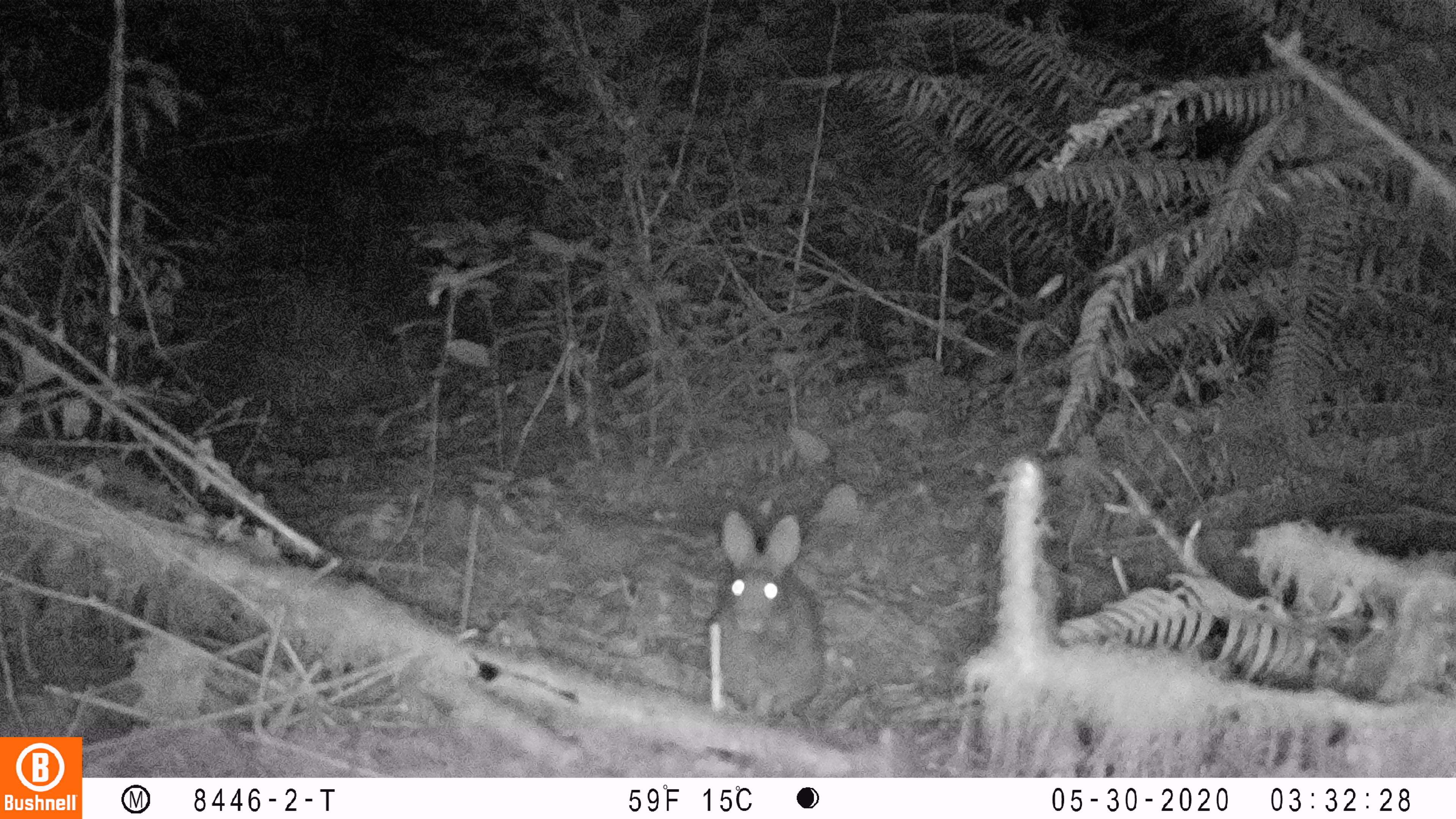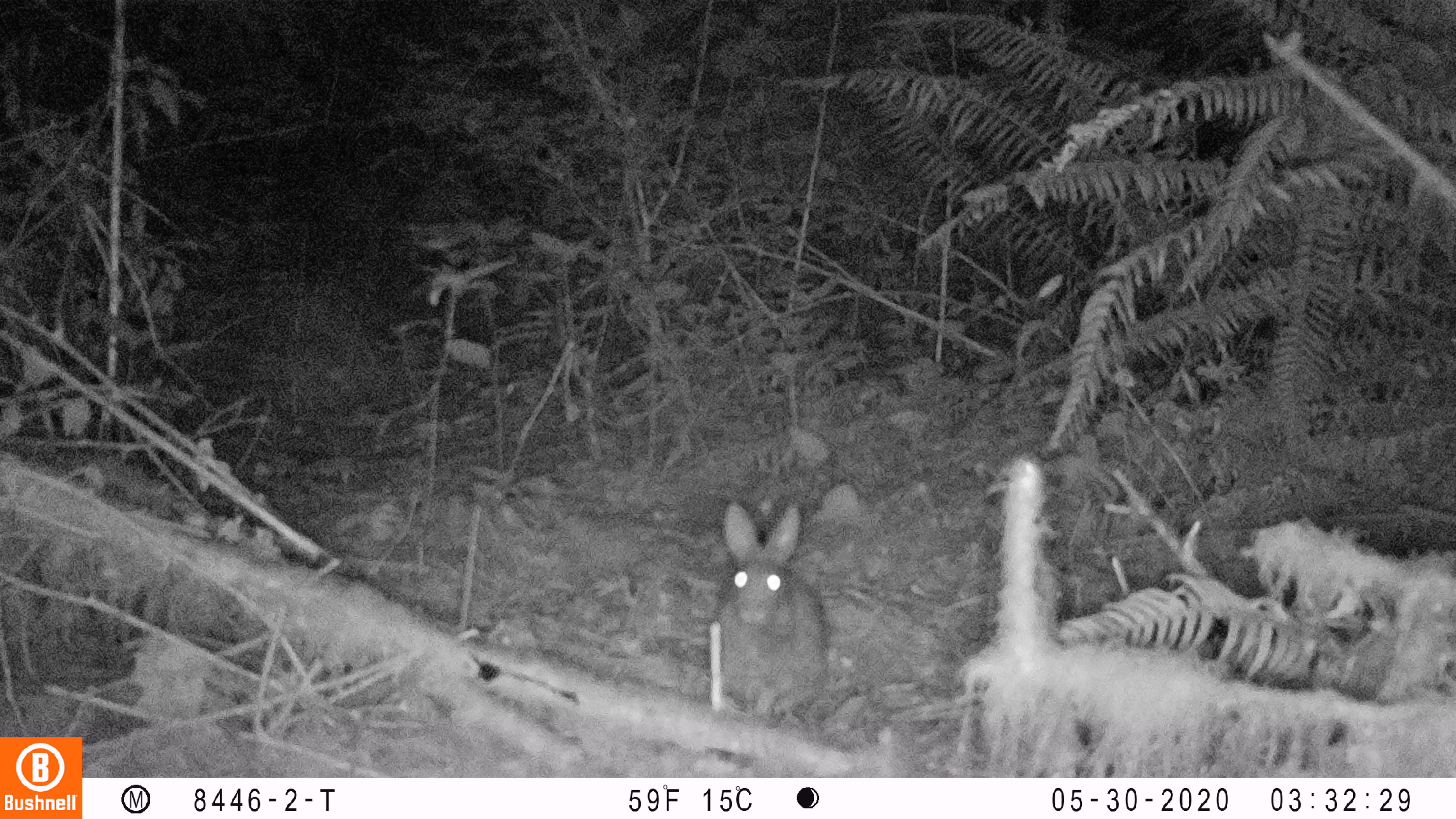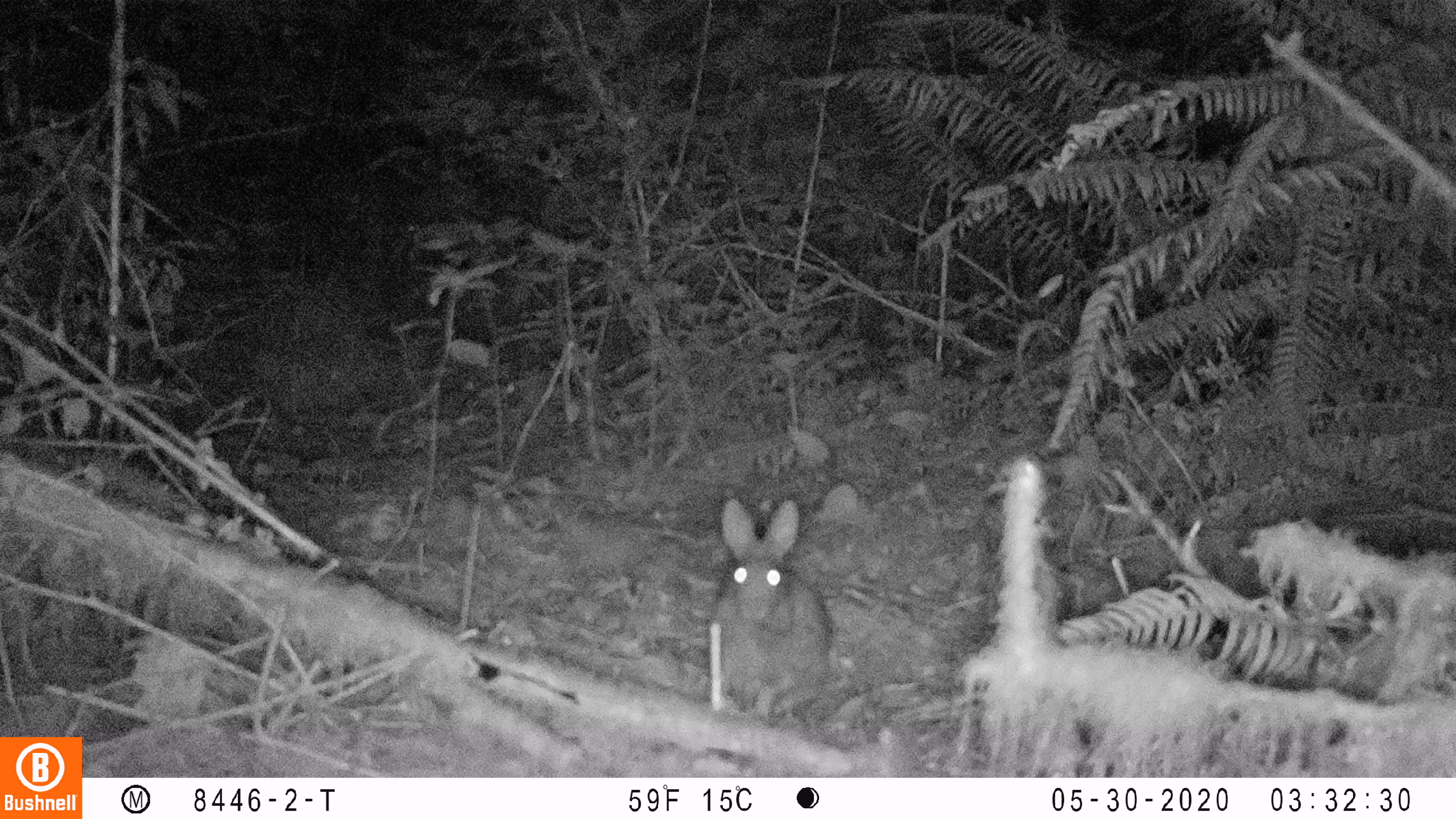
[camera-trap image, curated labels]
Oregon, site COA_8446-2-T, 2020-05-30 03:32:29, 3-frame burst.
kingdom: Animalia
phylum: Chordata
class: Mammalia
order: Lagomorpha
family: Leporidae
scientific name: Leporidae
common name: hares and rabbits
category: leporidae family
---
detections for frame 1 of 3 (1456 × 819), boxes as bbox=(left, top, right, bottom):
leporidae family: bbox=(706, 505, 820, 729)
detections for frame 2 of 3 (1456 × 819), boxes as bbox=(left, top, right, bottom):
leporidae family: bbox=(711, 501, 834, 731)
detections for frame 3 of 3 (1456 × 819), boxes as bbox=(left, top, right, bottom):
leporidae family: bbox=(709, 497, 833, 728)